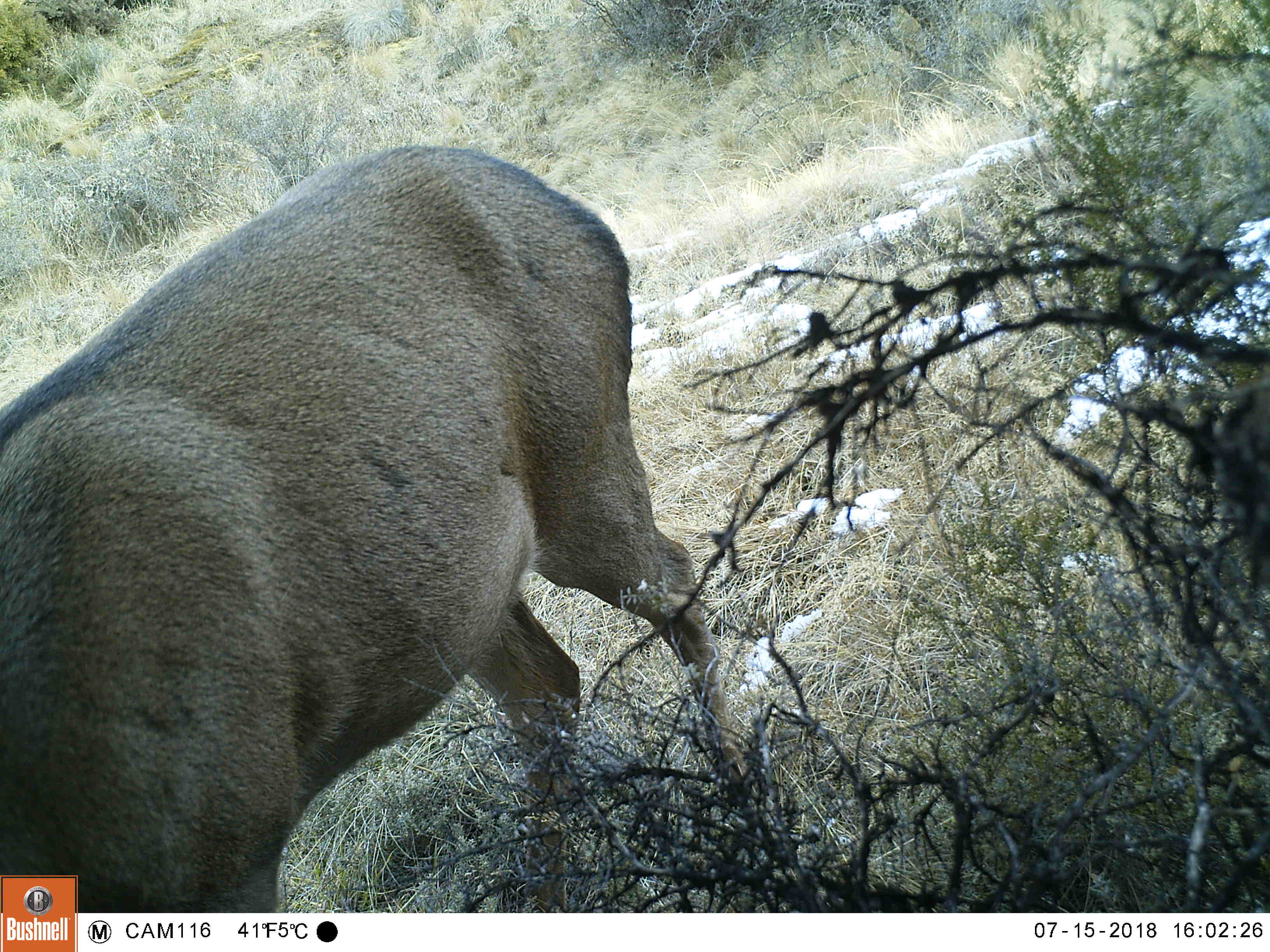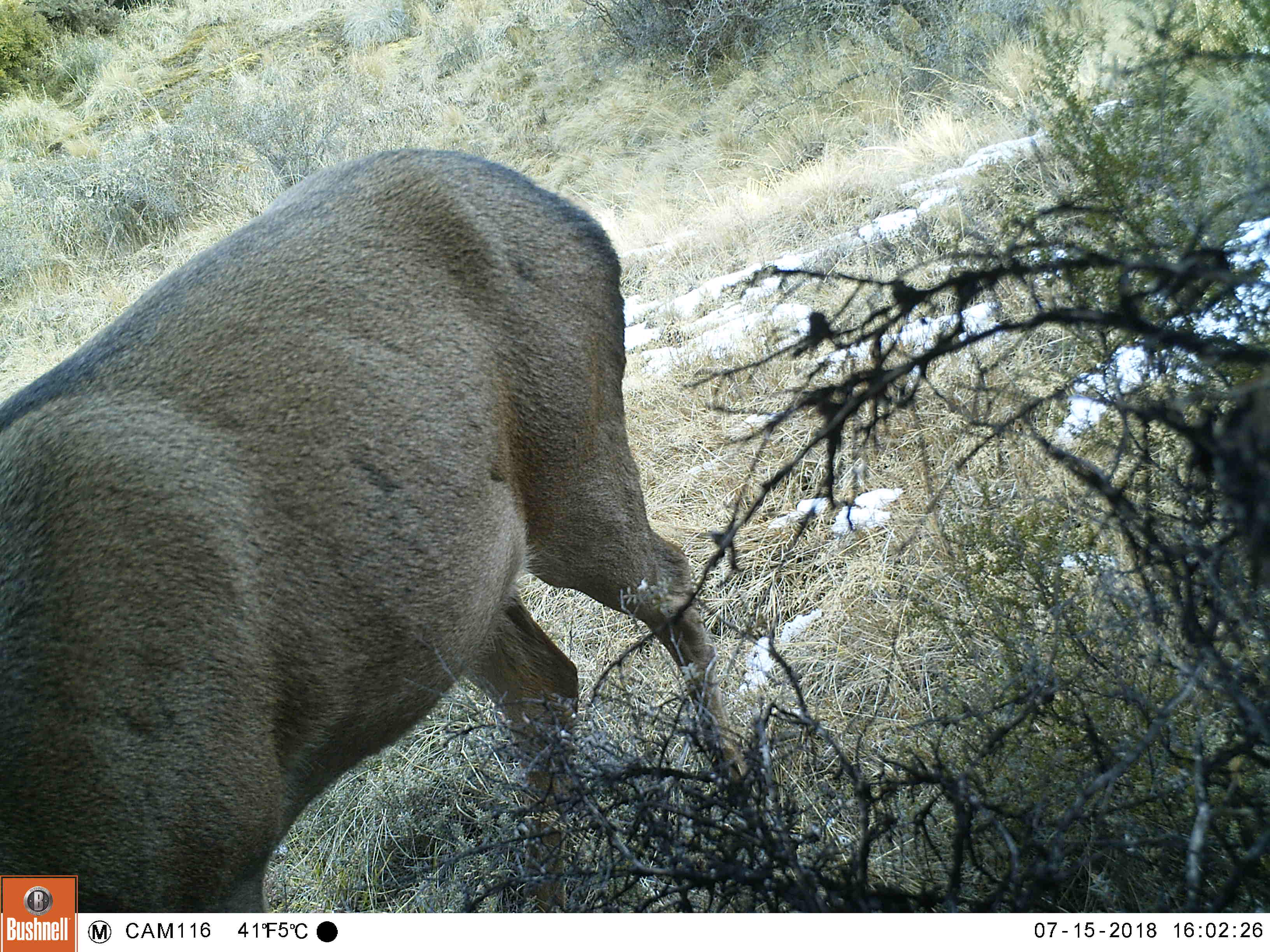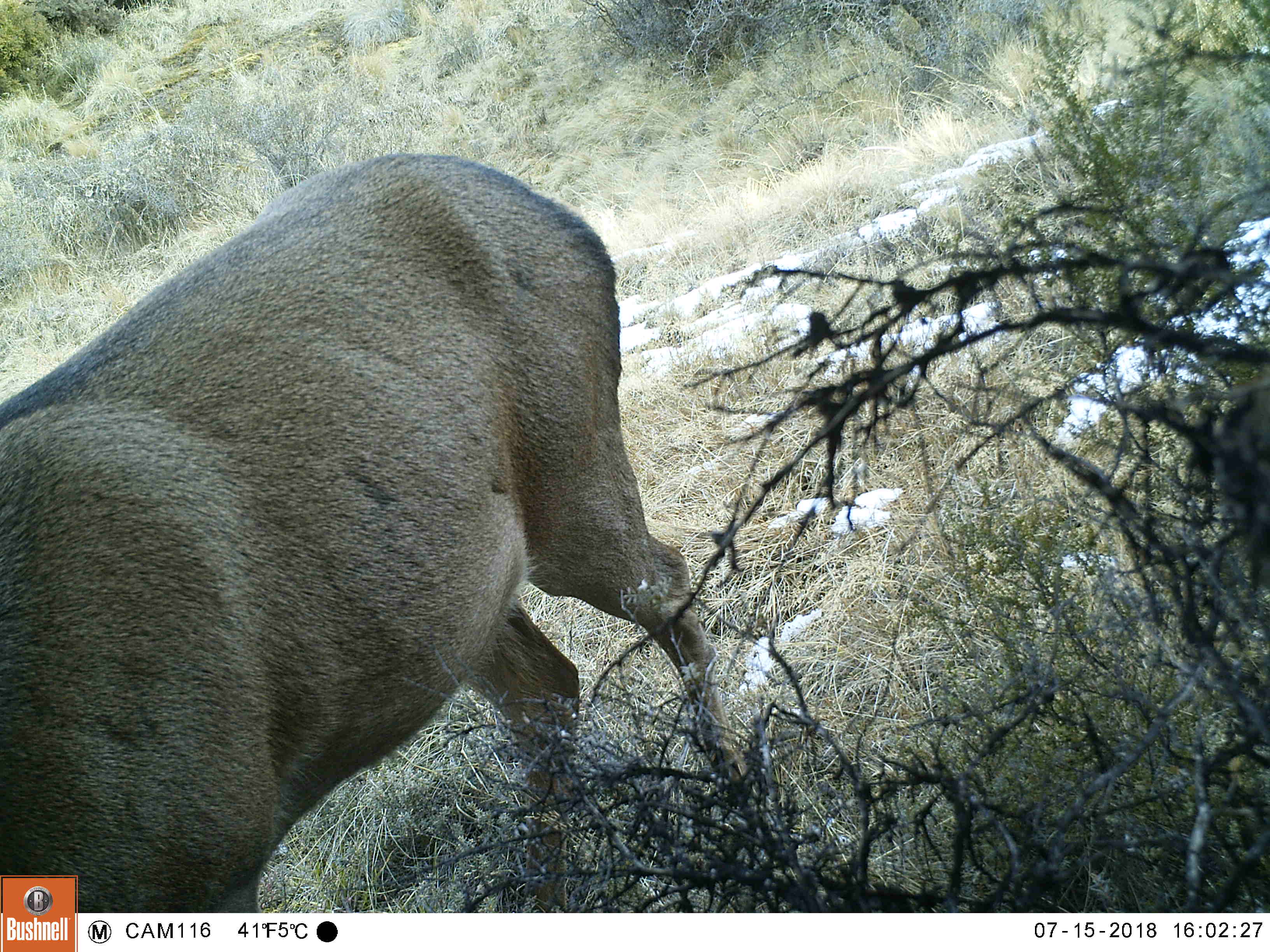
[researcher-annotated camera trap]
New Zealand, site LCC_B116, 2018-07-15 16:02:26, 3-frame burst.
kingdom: Animalia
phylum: Chordata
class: Mammalia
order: Artiodactyla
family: Cervidae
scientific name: Cervidae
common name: deer